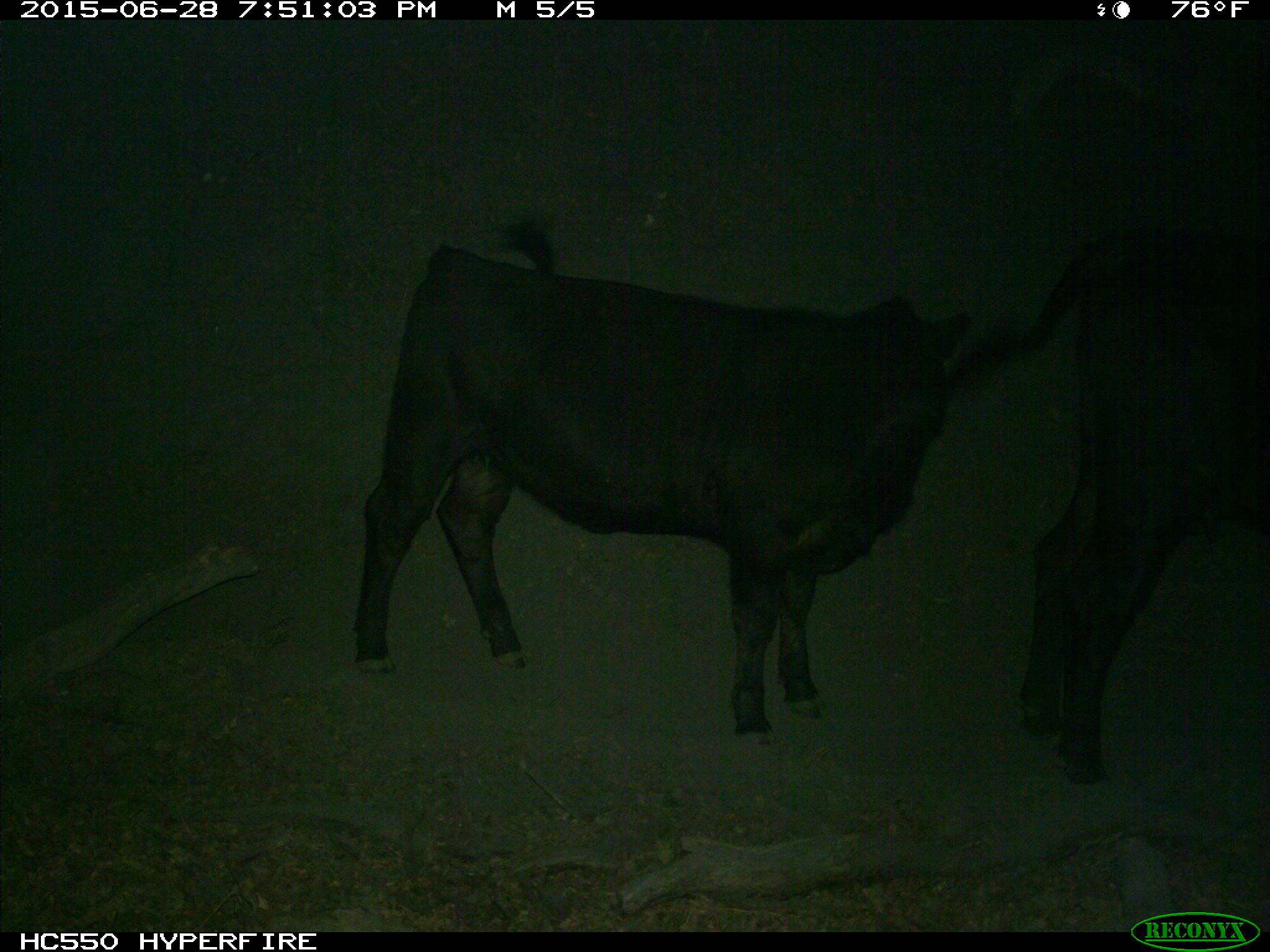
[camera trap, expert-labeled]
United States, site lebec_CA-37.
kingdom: Animalia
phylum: Chordata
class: Mammalia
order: Artiodactyla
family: Bovidae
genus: Bos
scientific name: Bos taurus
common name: domestic cow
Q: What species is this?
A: Bos taurus (domestic cow).